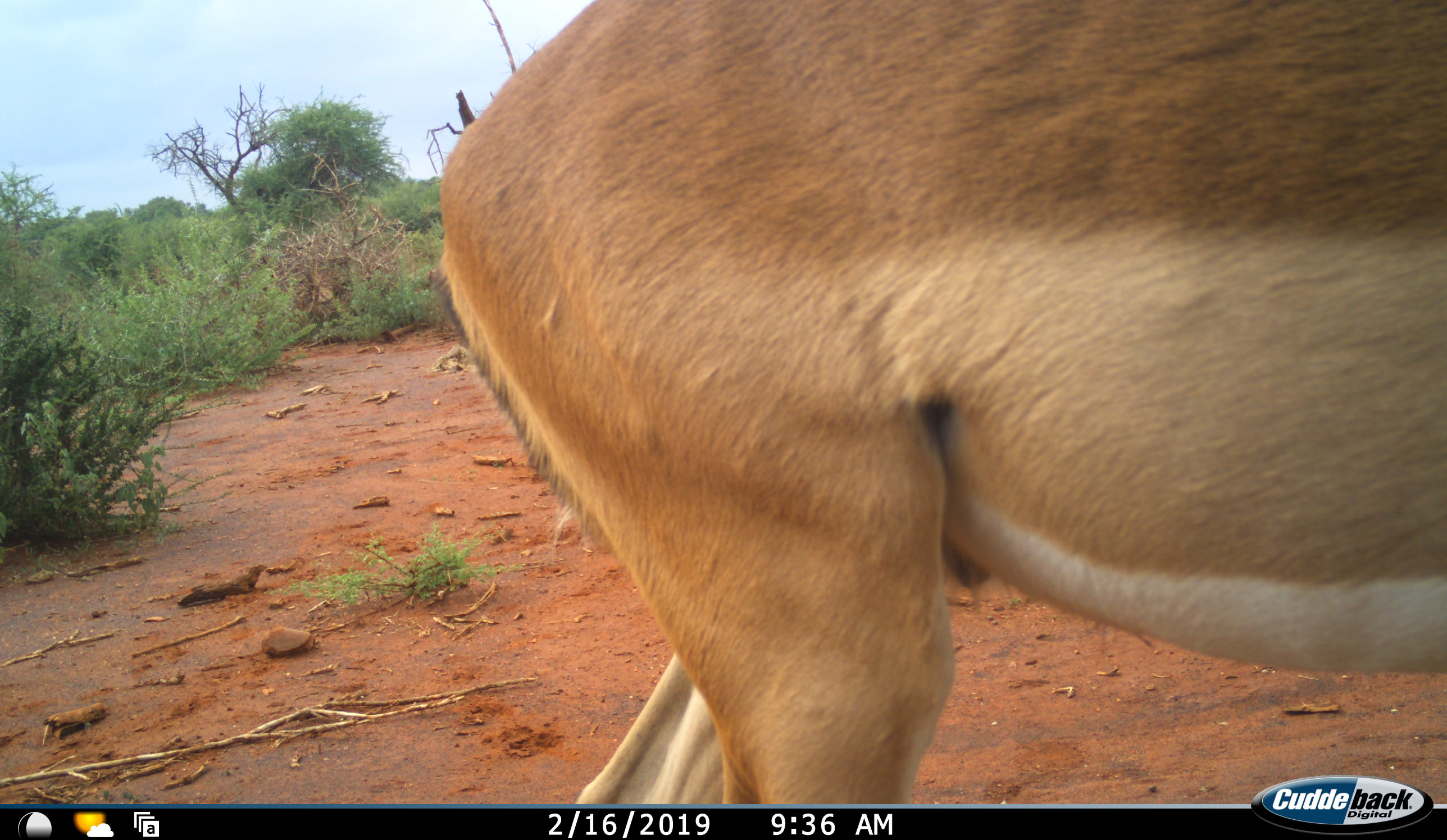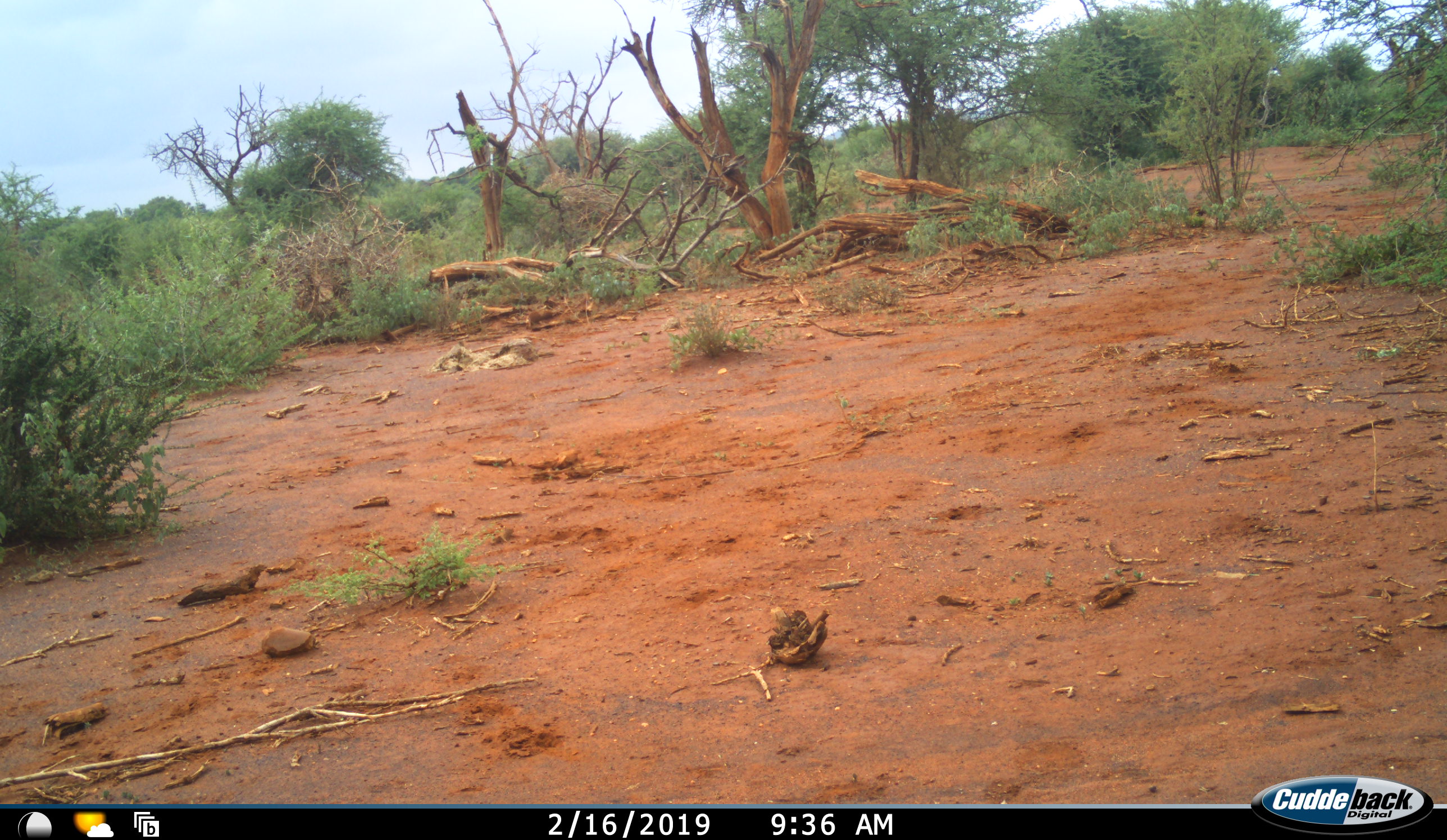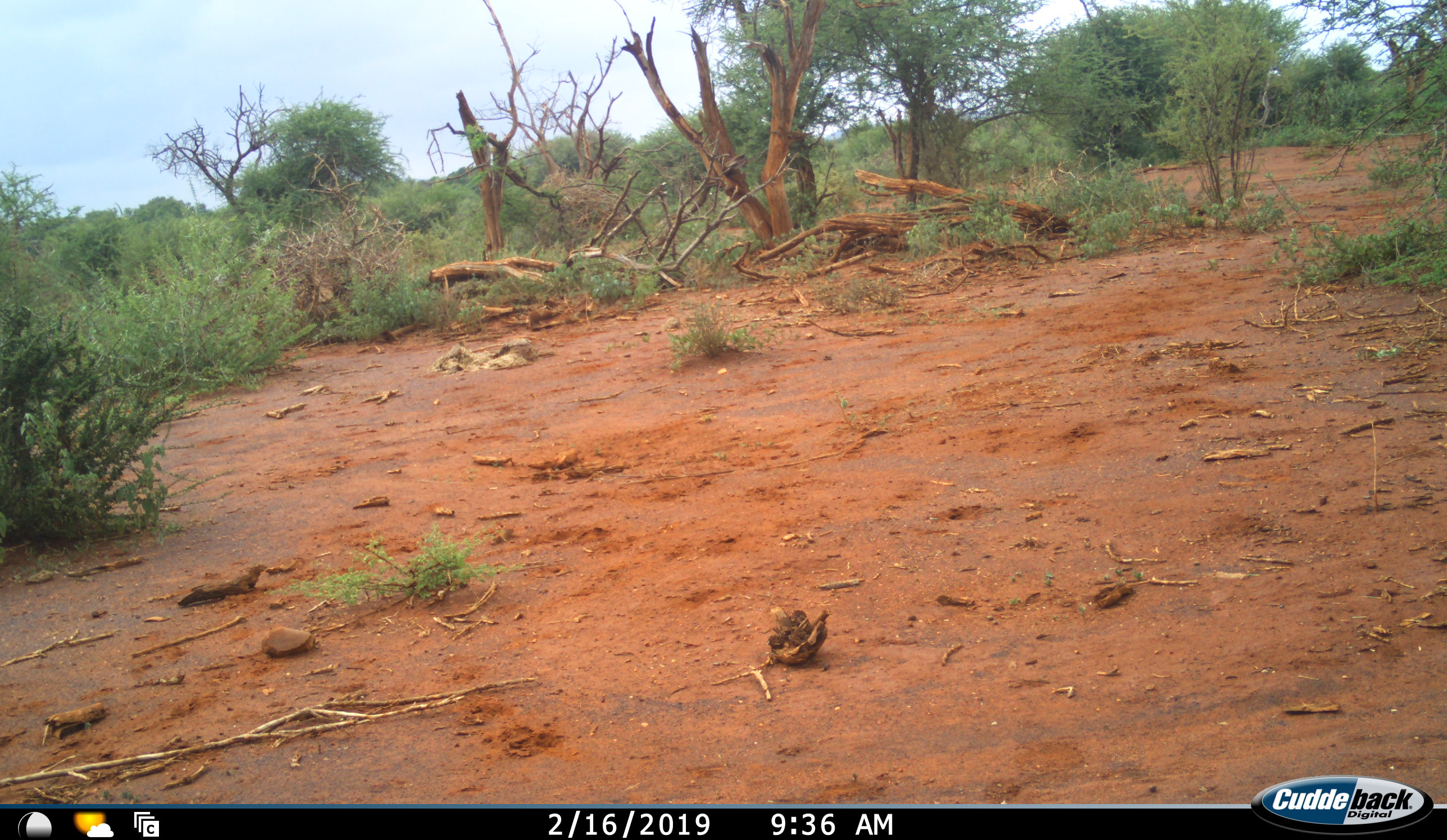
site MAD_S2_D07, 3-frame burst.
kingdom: Animalia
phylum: Chordata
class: Mammalia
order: Artiodactyla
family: Bovidae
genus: Aepyceros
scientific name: Aepyceros melampus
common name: impala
Impala (Aepyceros melampus), count 1. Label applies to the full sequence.